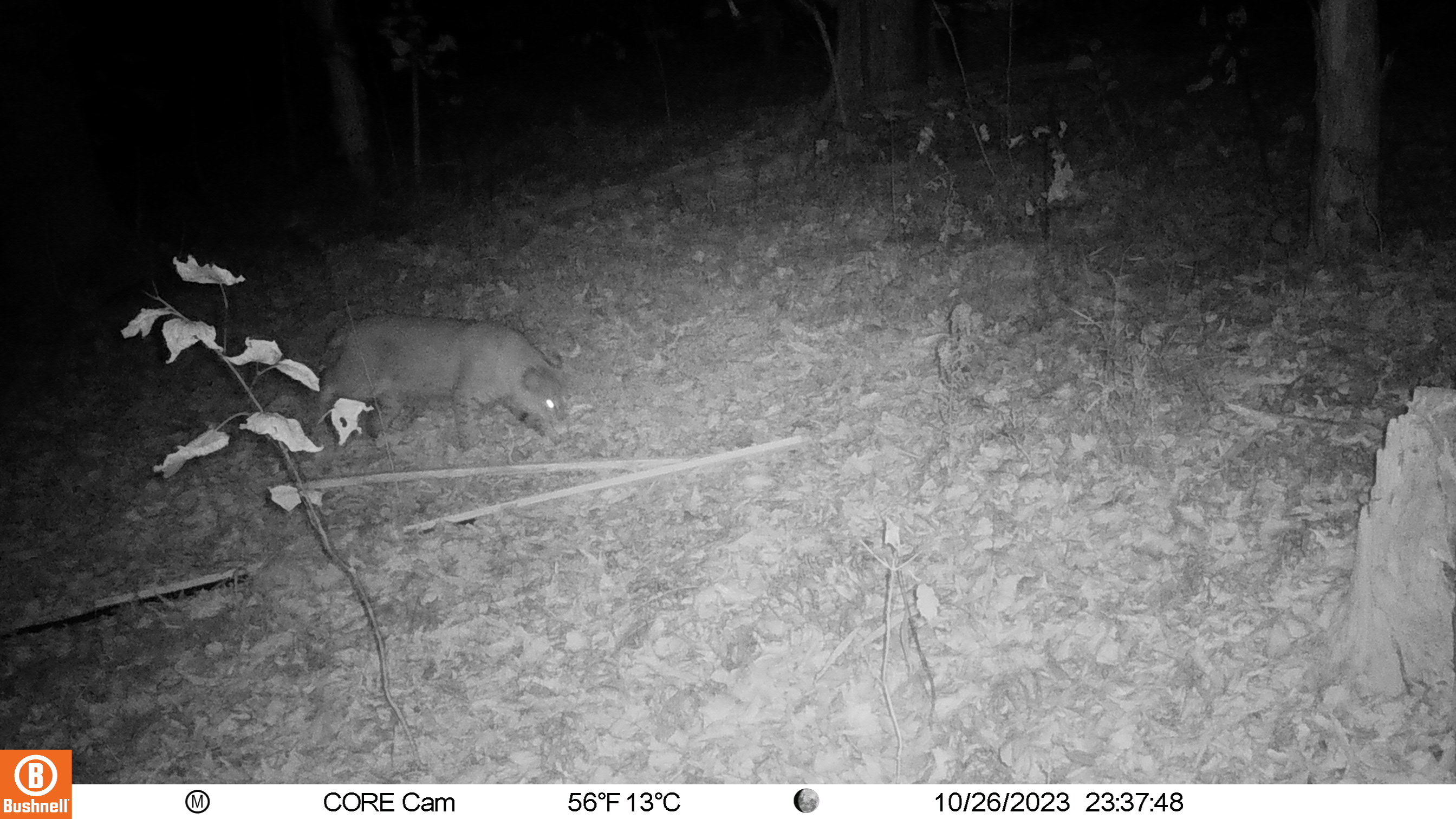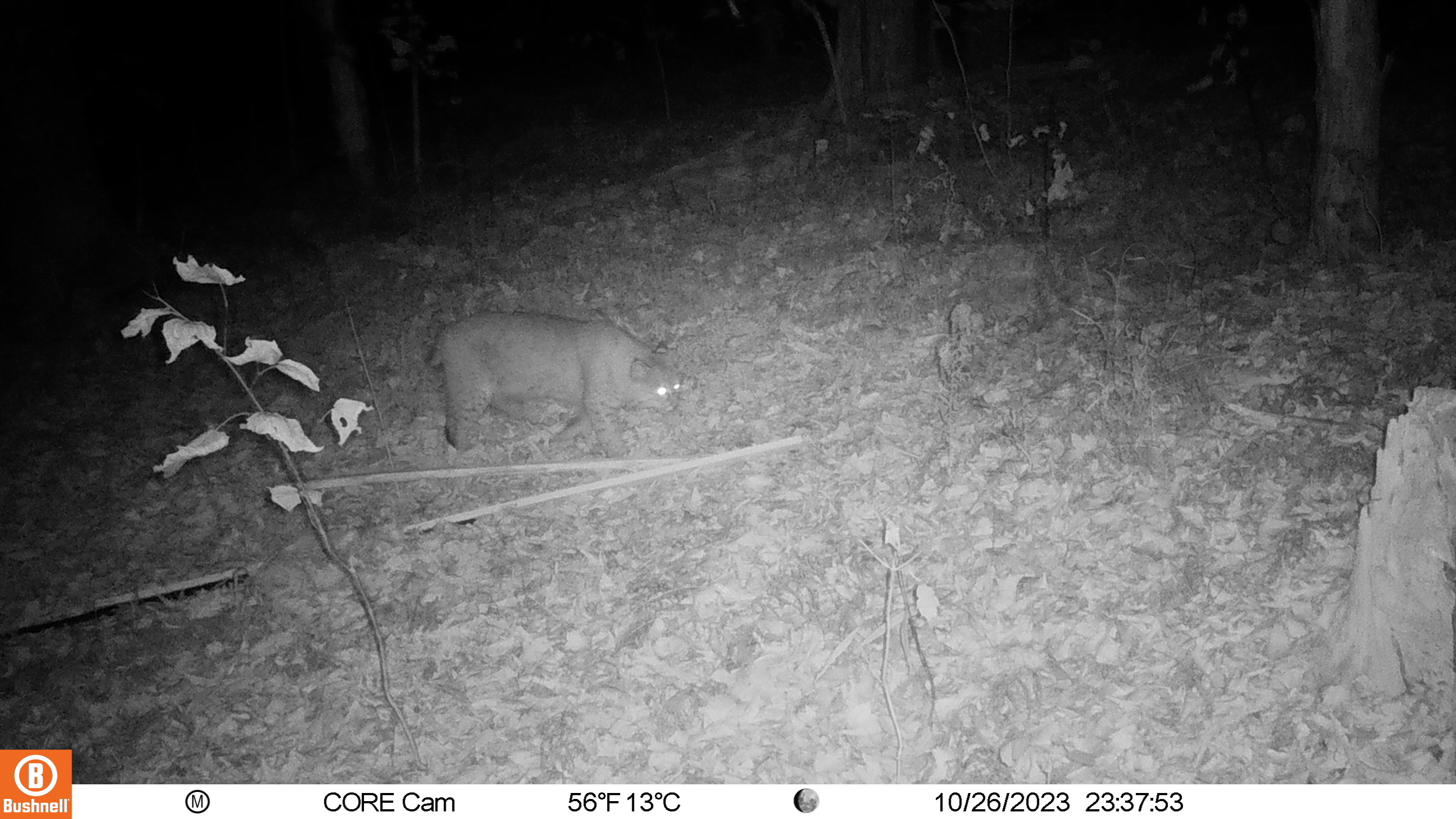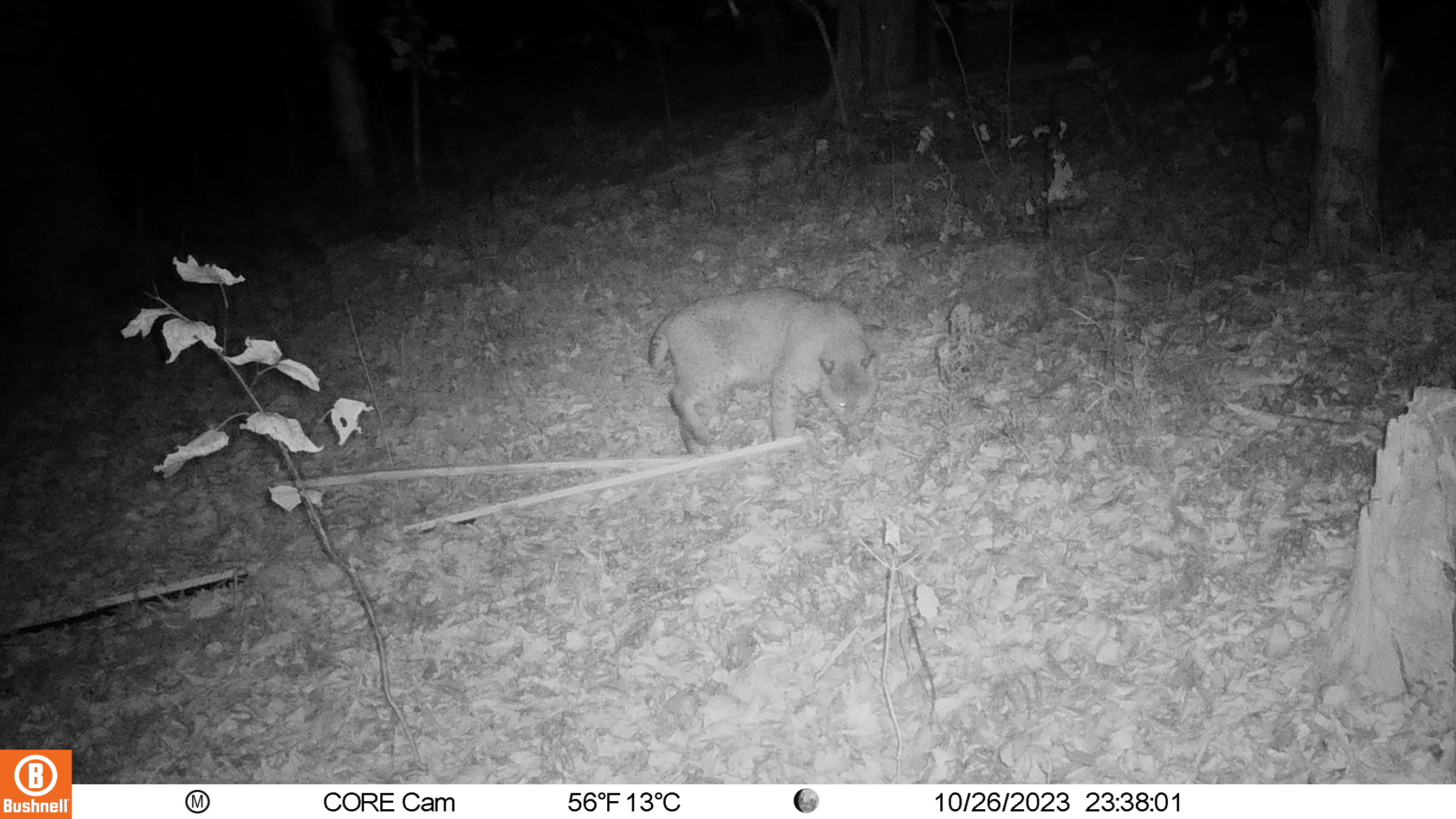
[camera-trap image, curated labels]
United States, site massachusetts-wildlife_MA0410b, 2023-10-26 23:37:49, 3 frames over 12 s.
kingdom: Animalia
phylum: Chordata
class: Mammalia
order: Carnivora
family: Felidae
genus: Lynx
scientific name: Lynx rufus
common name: bobcat